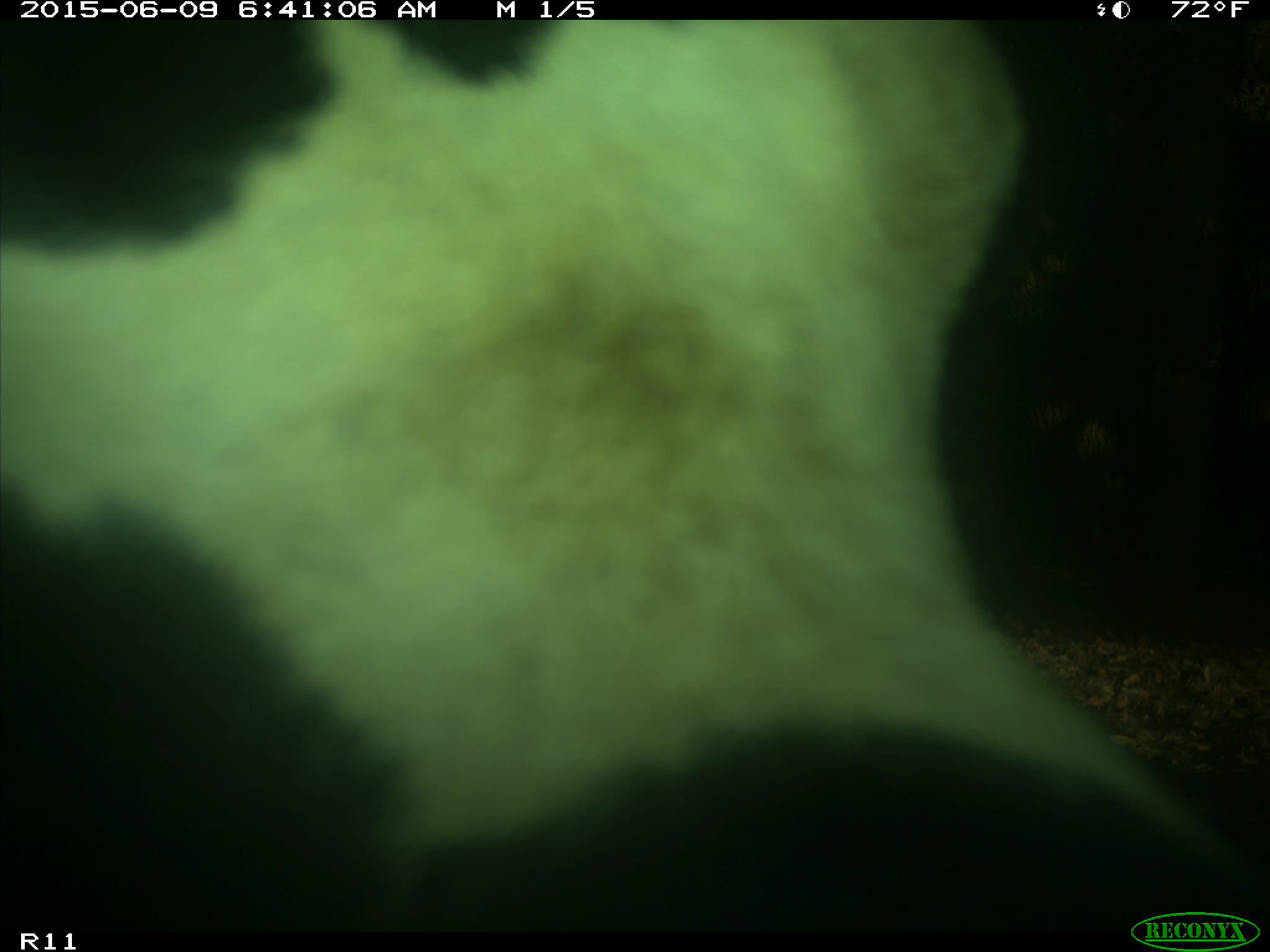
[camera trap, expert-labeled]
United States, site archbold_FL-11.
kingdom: Animalia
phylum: Chordata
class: Mammalia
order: Artiodactyla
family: Bovidae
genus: Bos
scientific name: Bos taurus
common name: domestic cow